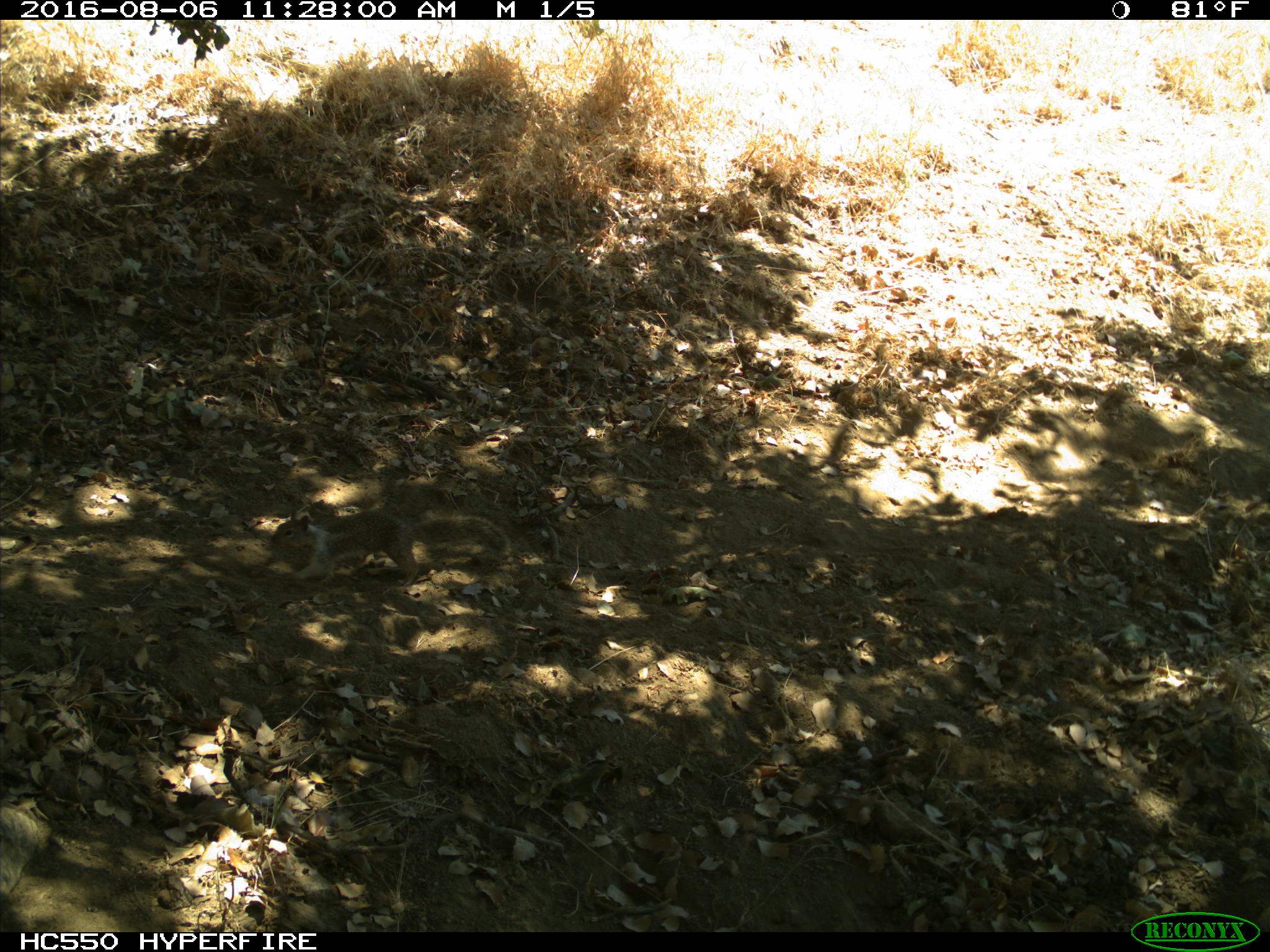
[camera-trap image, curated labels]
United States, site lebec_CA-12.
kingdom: Animalia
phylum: Chordata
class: Mammalia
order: Rodentia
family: Sciuridae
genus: Otospermophilus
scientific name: Otospermophilus beecheyi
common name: california ground squirrel